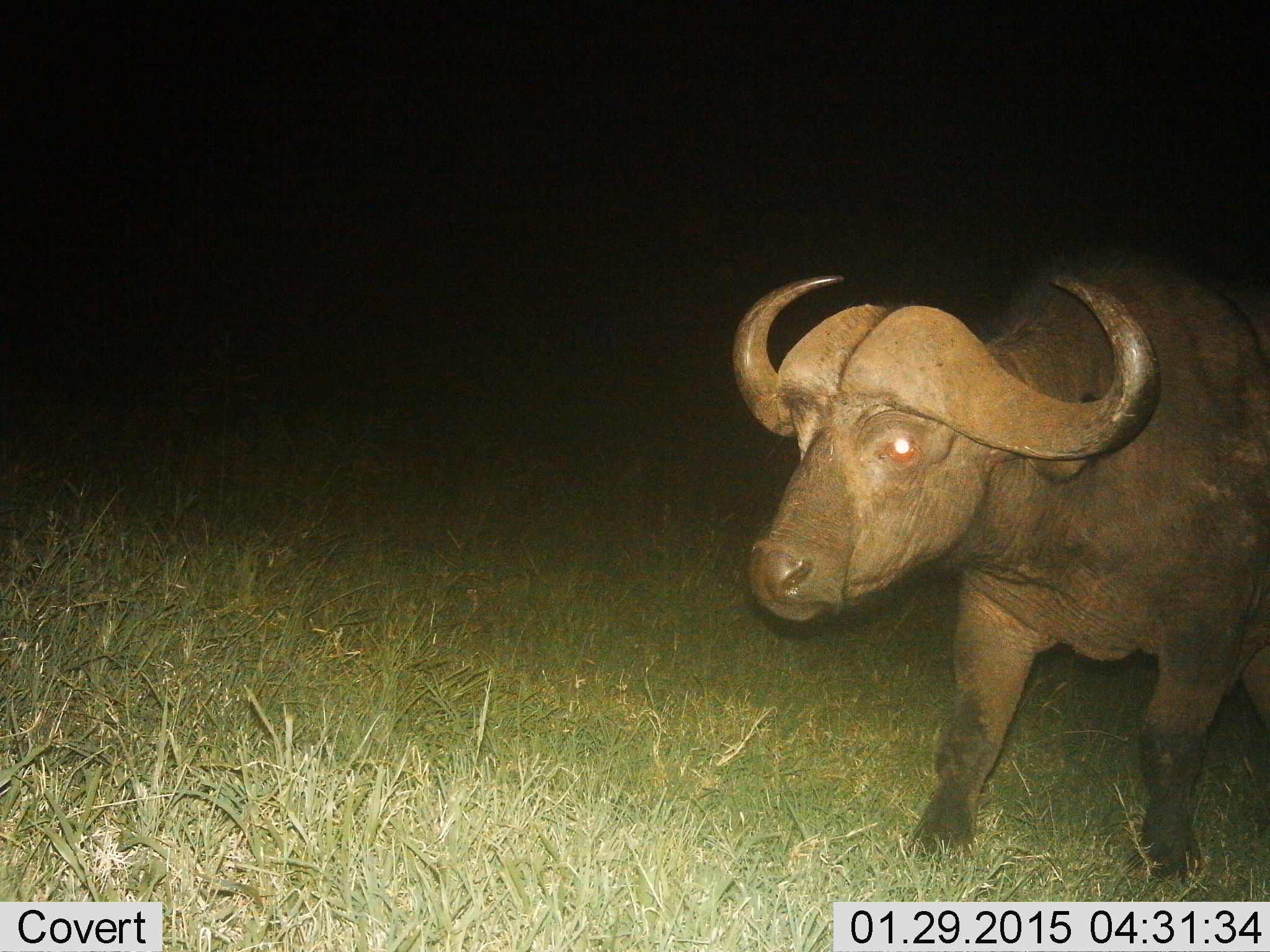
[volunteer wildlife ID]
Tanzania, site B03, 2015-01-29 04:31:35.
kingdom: Animalia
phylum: Chordata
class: Mammalia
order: Artiodactyla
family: Bovidae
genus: Syncerus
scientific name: Syncerus caffer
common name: cape buffalo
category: buffalo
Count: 1.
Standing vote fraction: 50%.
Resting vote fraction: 0%.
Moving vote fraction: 50%.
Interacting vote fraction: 0%.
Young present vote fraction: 0%.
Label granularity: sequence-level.